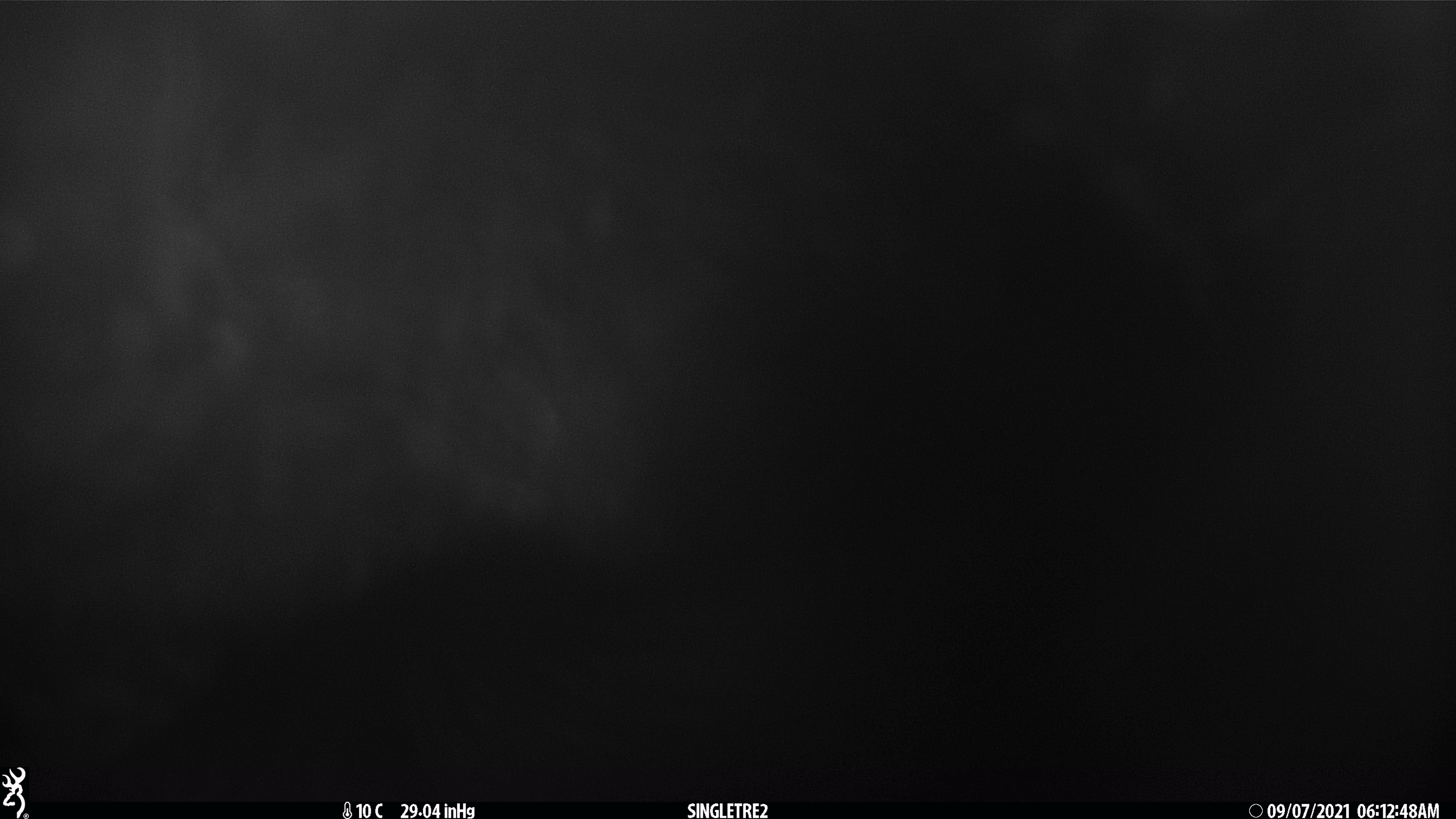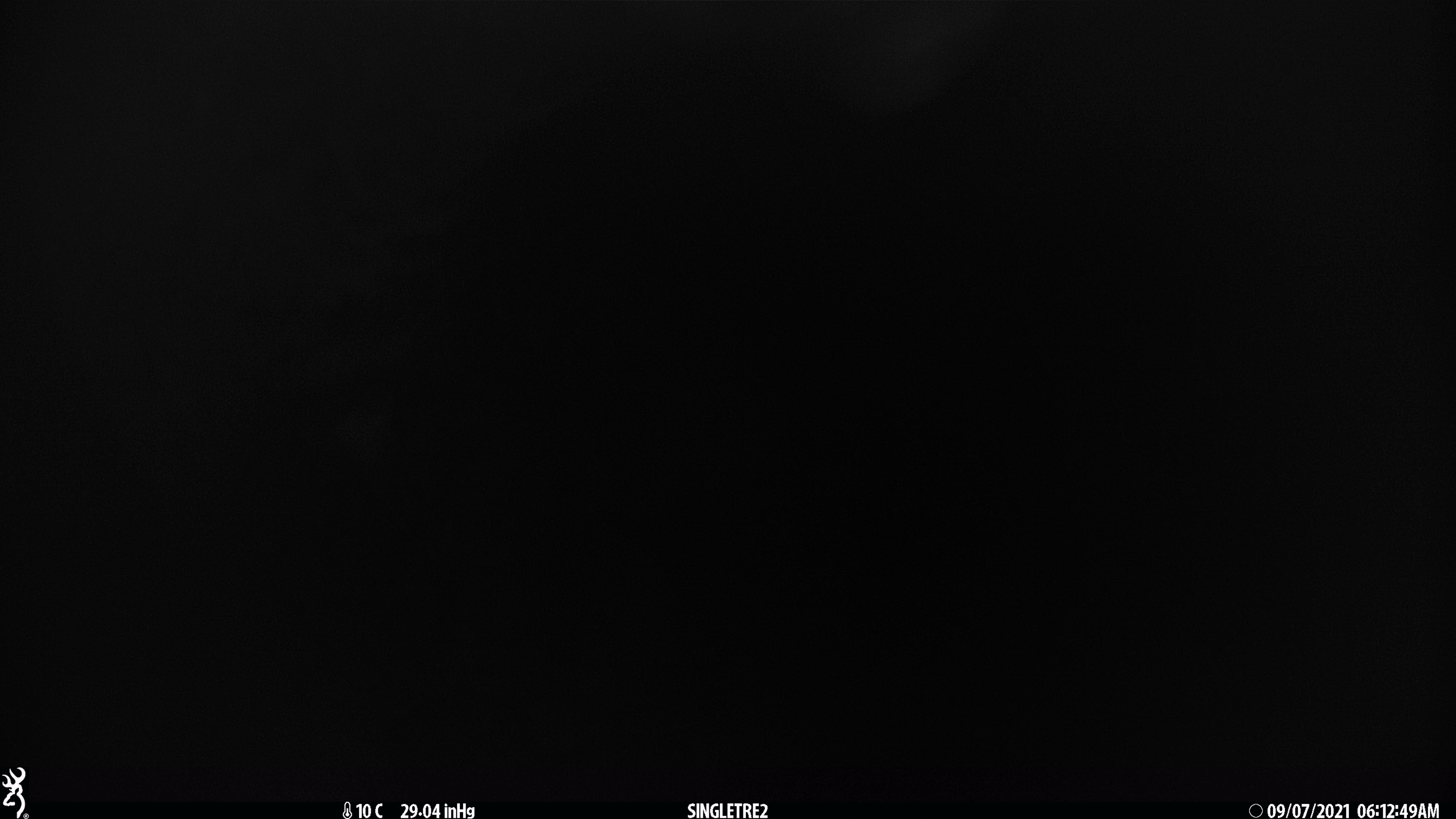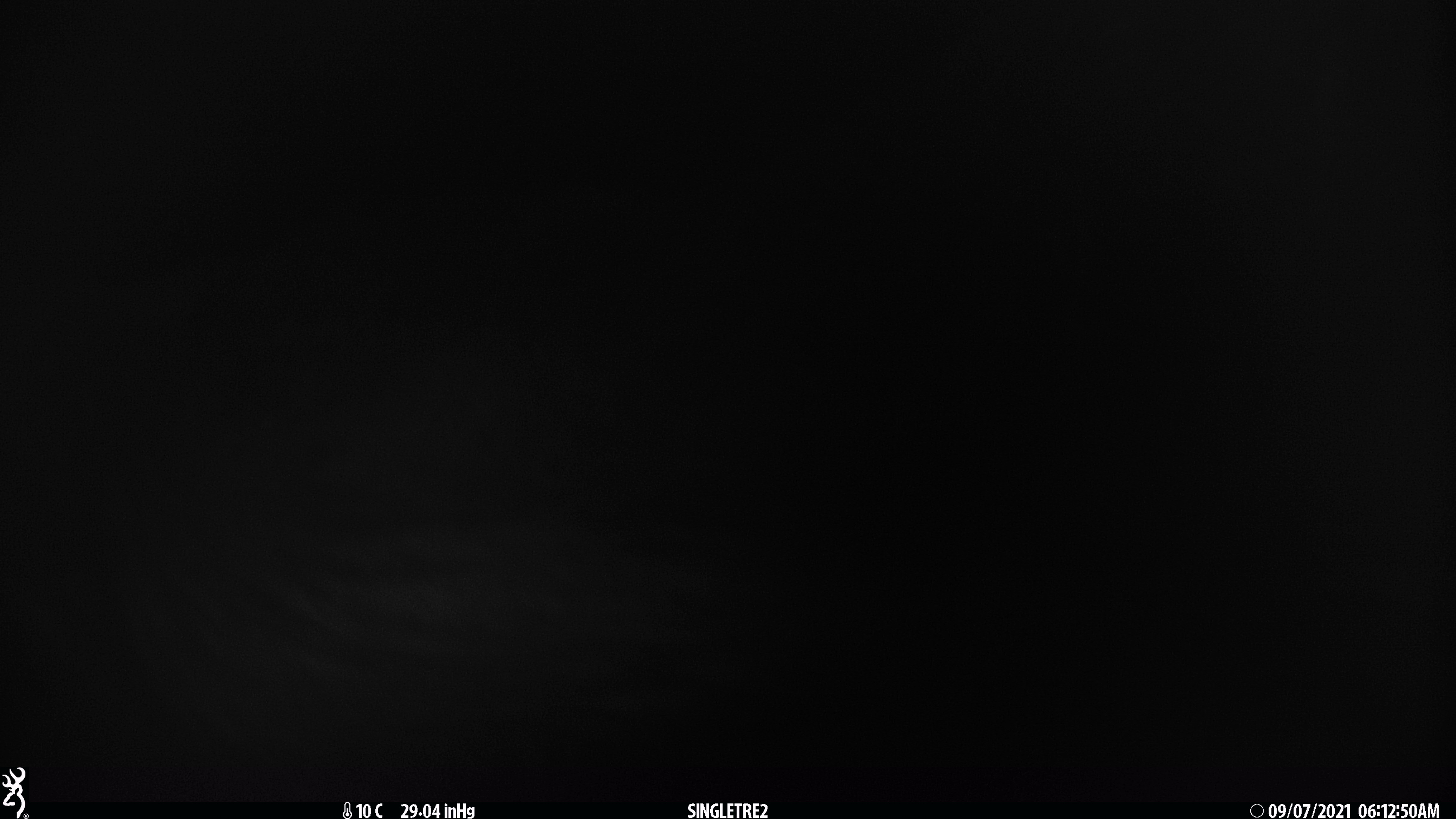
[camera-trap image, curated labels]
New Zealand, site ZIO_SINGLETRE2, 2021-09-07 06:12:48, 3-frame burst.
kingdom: Animalia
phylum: Chordata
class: Mammalia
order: Diprotodontia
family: Phalangeridae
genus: Trichosurus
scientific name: Trichosurus vulpecula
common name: common brushtail possum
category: possum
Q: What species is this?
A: Possum (common brushtail possum) (Trichosurus vulpecula).